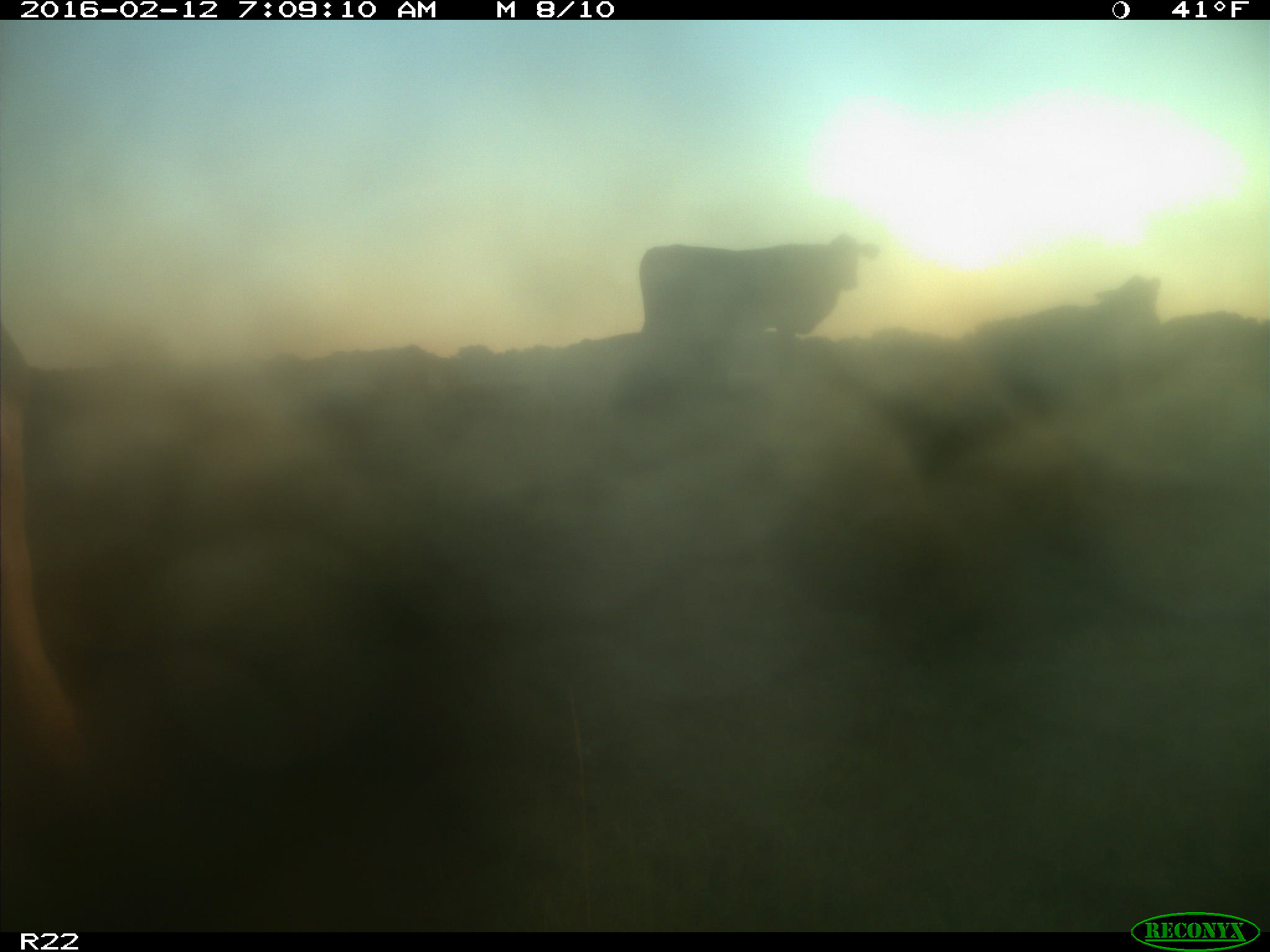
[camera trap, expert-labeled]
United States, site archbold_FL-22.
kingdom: Animalia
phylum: Chordata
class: Mammalia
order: Artiodactyla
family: Bovidae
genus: Bos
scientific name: Bos taurus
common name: domestic cow